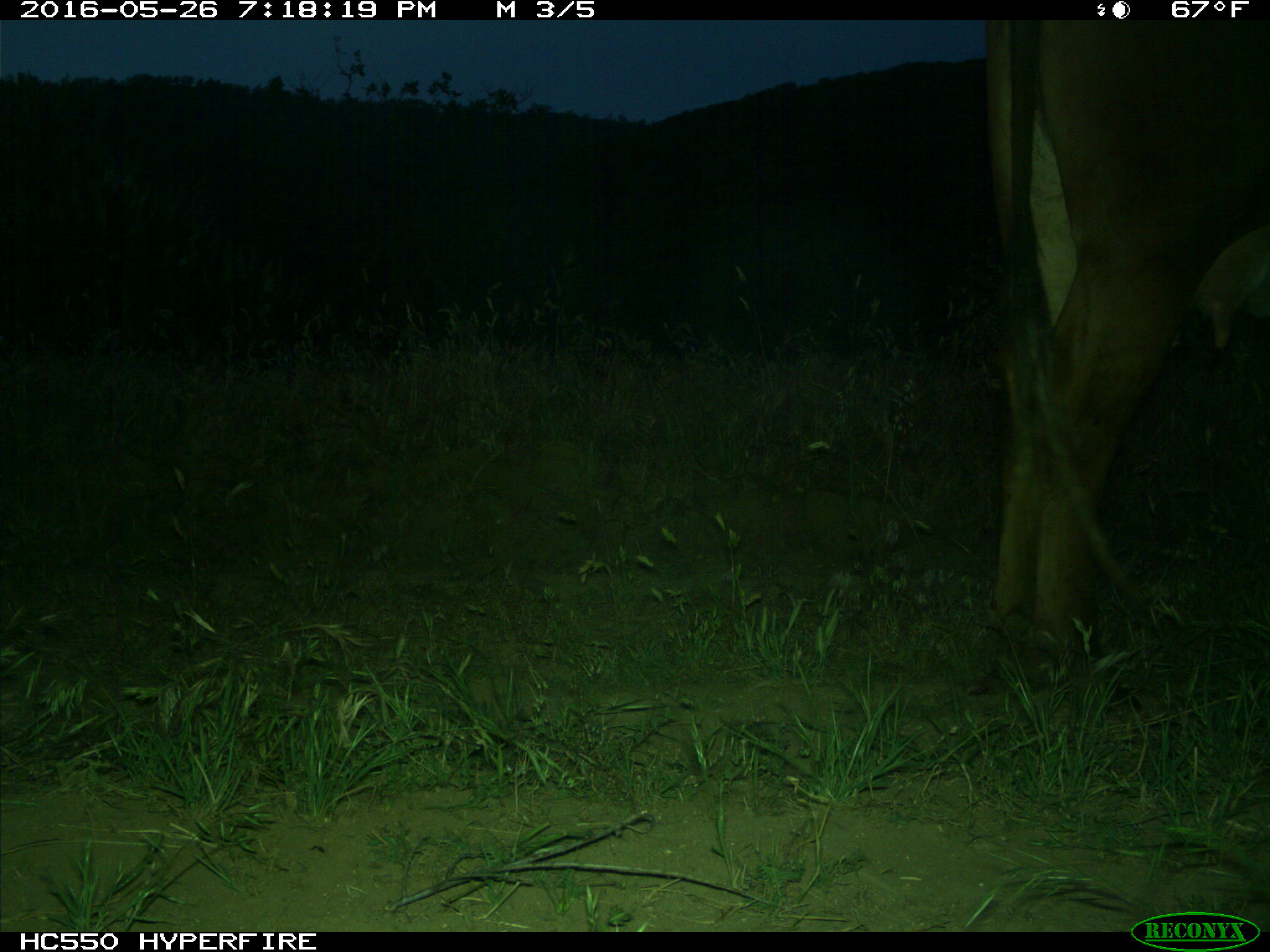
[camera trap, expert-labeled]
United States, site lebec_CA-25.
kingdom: Animalia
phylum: Chordata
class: Mammalia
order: Artiodactyla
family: Bovidae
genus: Bos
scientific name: Bos taurus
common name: domestic cow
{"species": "Bos taurus (domestic cow)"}